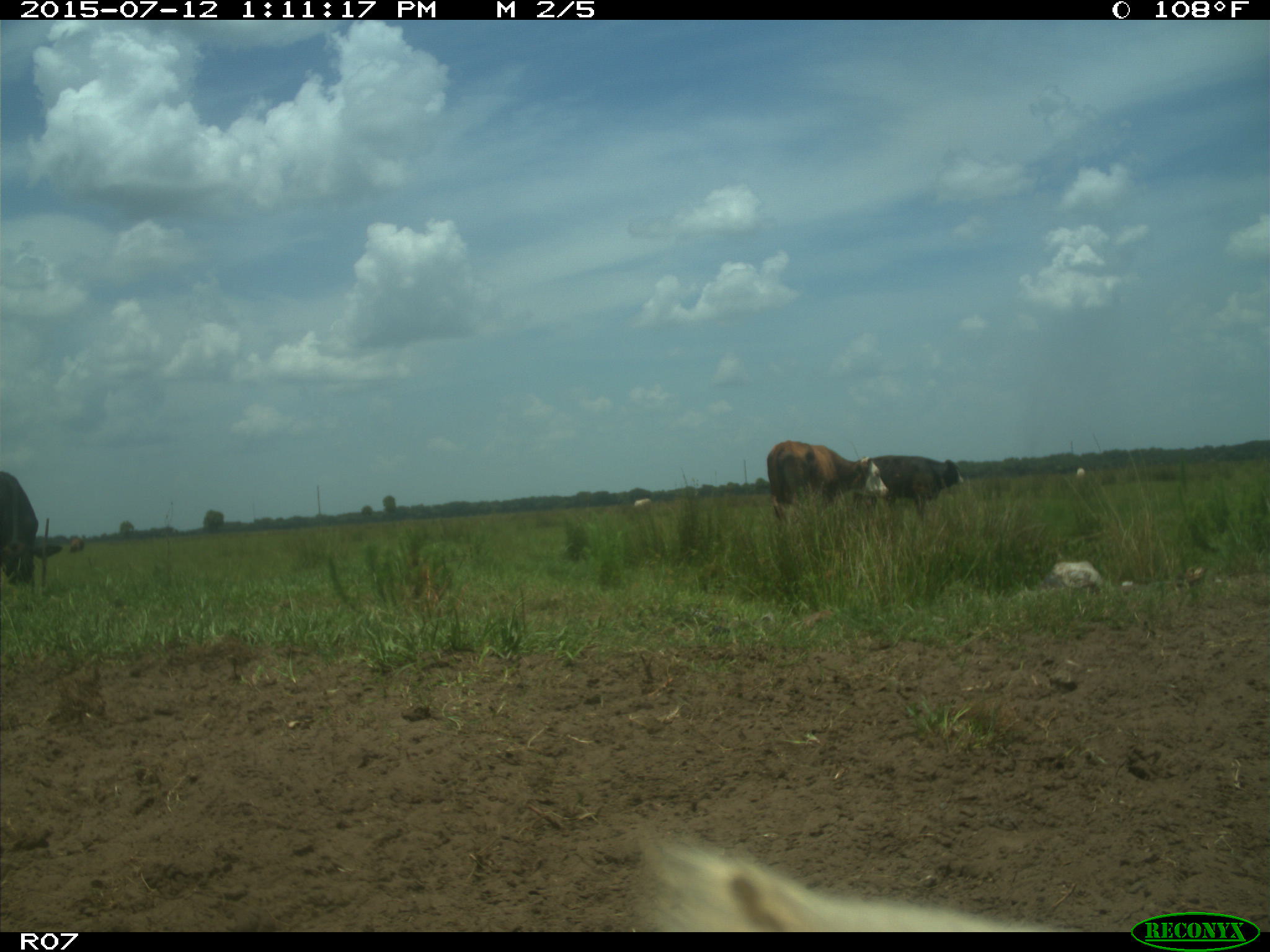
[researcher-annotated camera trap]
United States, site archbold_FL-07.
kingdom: Animalia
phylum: Chordata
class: Mammalia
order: Artiodactyla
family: Bovidae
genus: Bos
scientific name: Bos taurus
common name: domestic cow